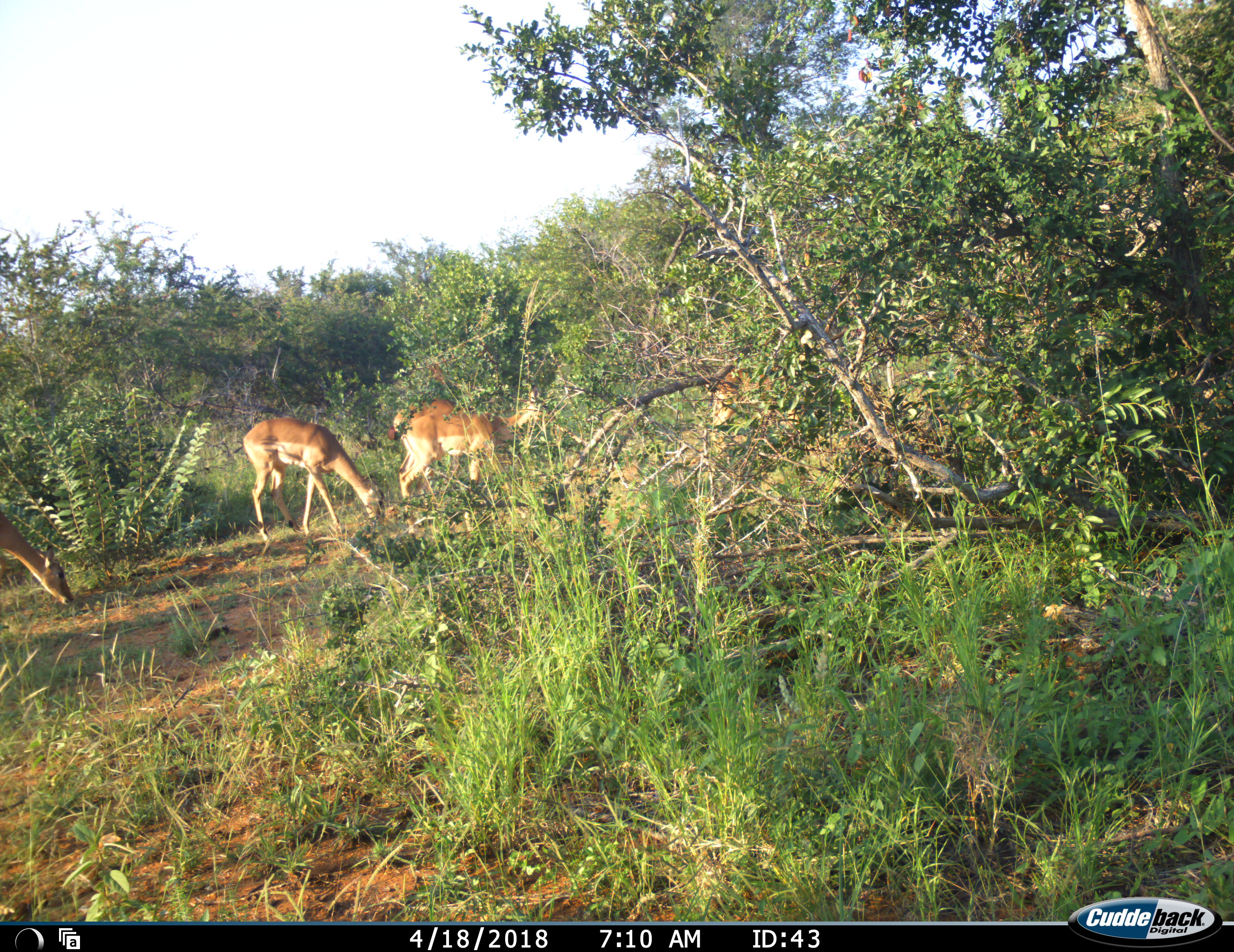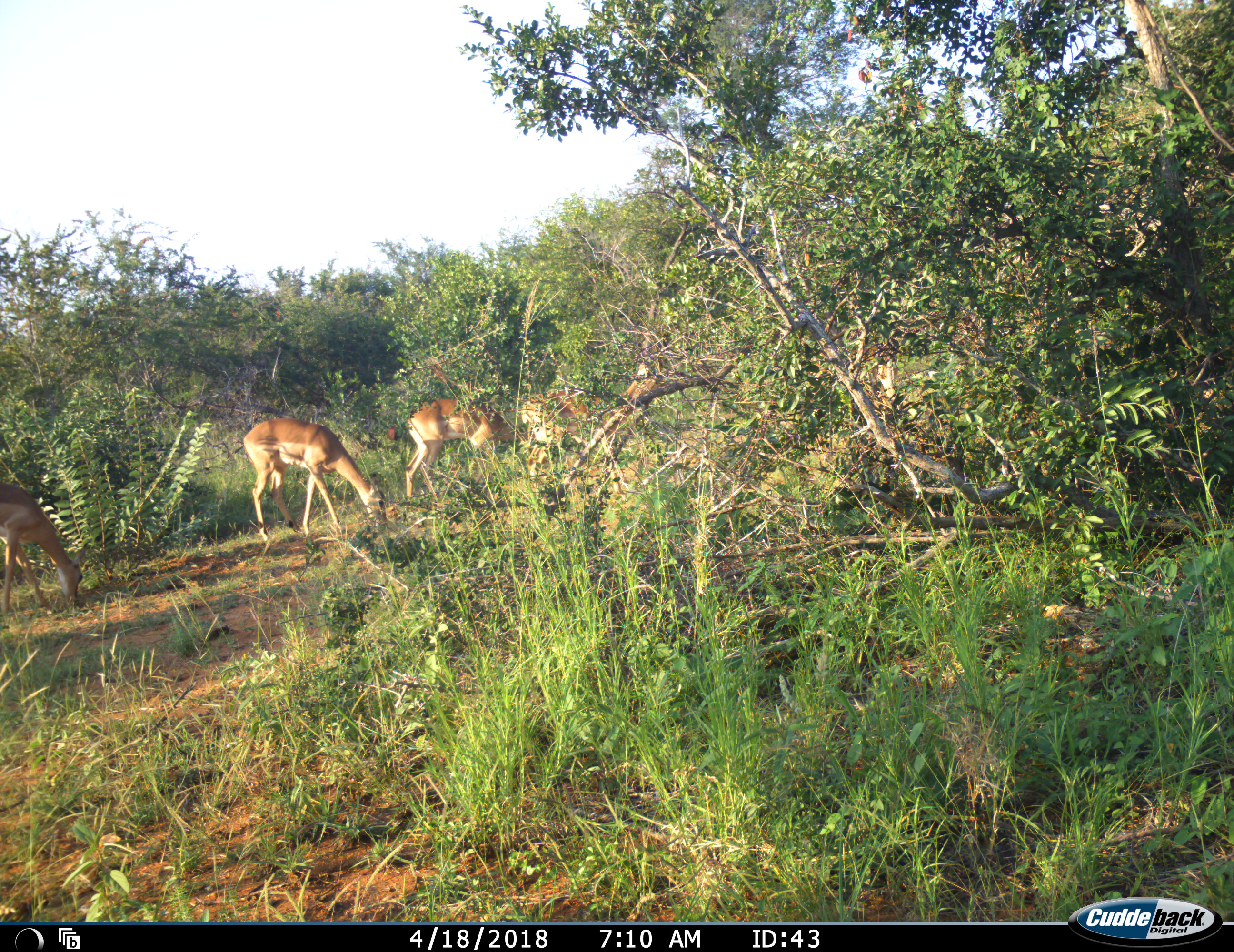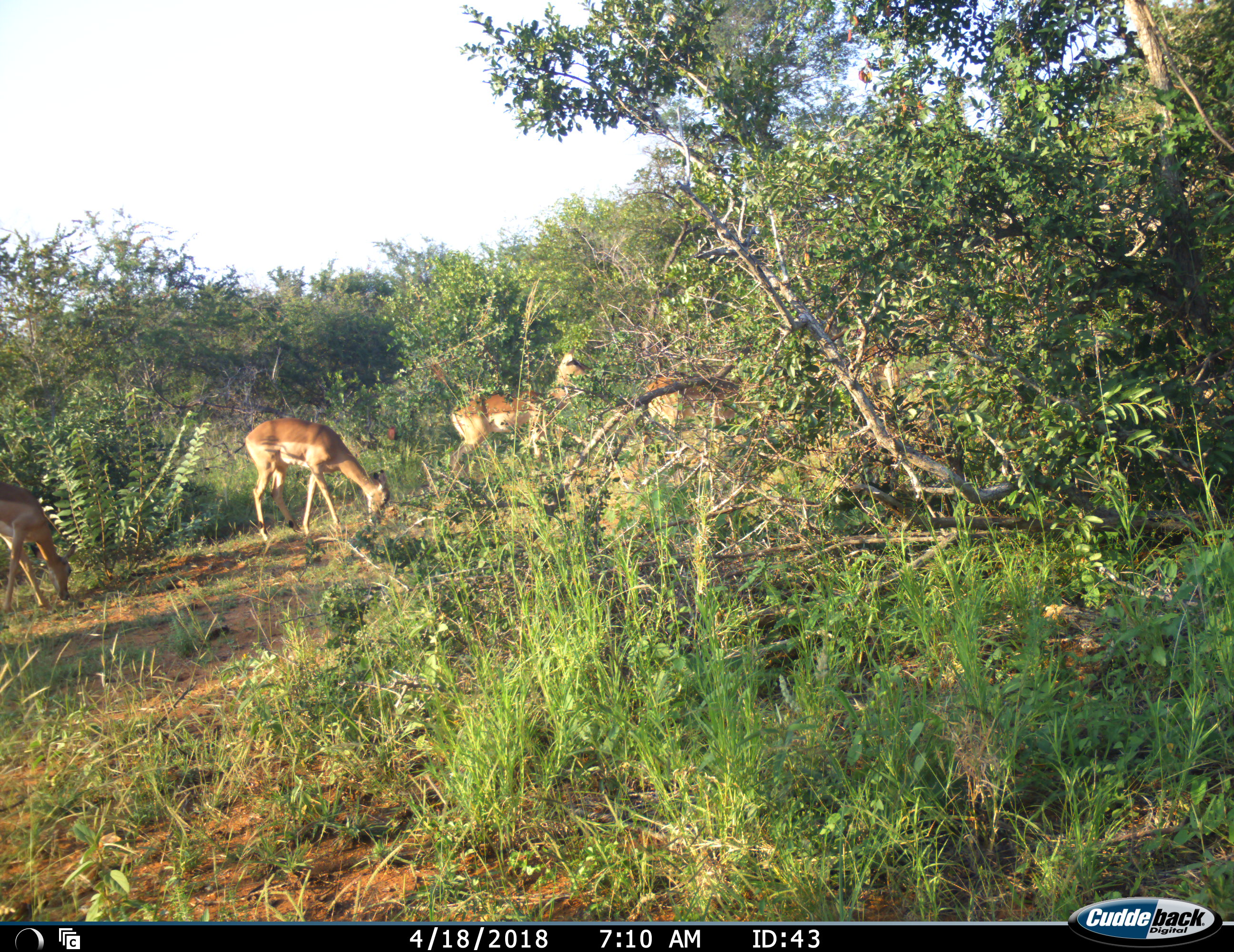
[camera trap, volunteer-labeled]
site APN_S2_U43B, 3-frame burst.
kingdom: Animalia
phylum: Chordata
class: Mammalia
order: Artiodactyla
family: Bovidae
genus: Aepyceros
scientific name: Aepyceros melampus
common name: impala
Impala (Aepyceros melampus), count 5. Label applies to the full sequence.